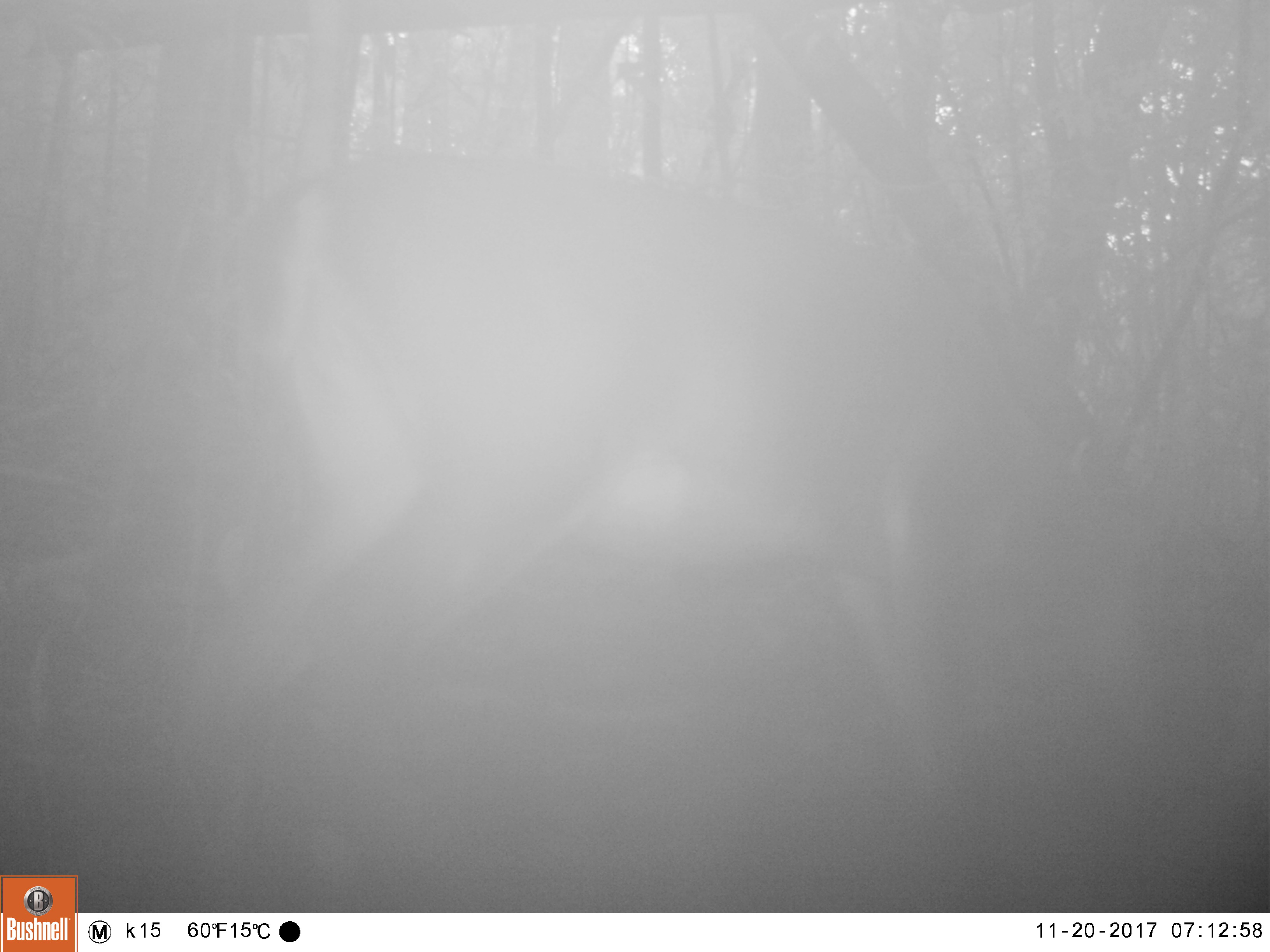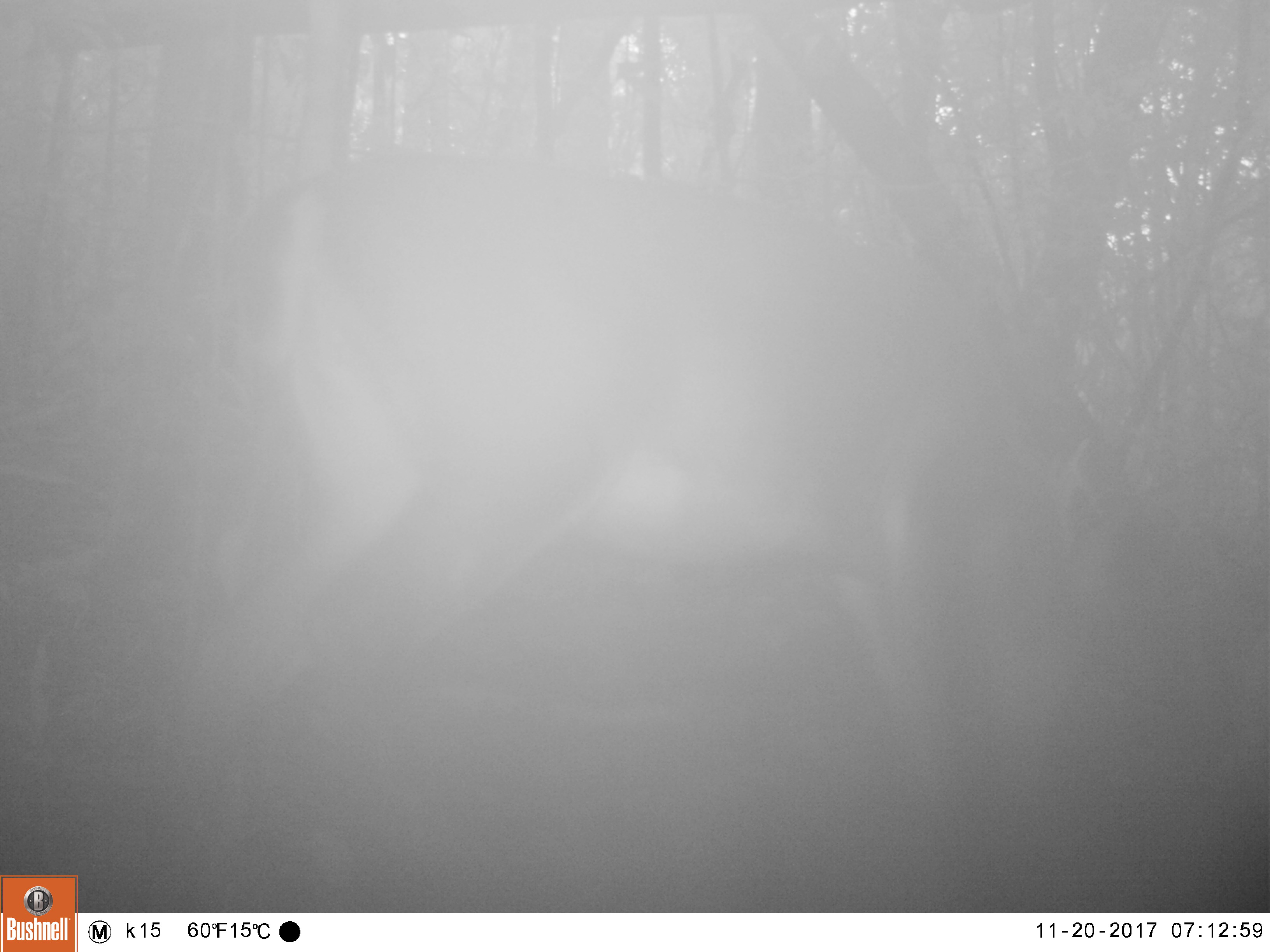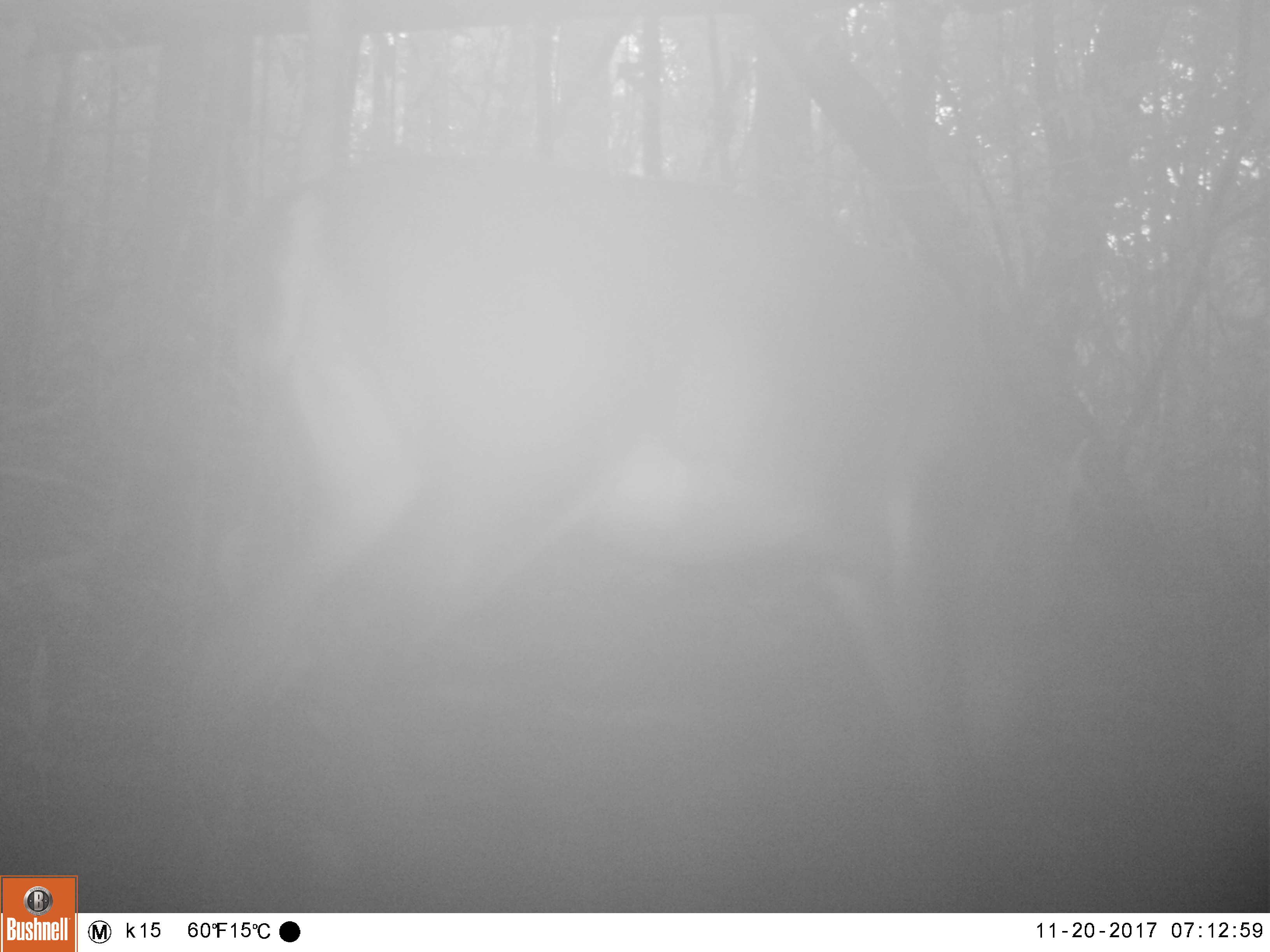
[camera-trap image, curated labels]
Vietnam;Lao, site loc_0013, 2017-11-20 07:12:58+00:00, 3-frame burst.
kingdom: Animalia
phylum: Chordata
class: Mammalia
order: Artiodactyla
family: Cervidae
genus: Muntiacus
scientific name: Muntiacus vuquangensis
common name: large-antlered muntjac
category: large antlered muntjac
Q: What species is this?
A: Large antlered muntjac (large-antlered muntjac) (Muntiacus vuquangensis).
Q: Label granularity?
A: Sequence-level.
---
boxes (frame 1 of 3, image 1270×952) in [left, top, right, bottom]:
large antlered muntjac: [173, 154, 1164, 913]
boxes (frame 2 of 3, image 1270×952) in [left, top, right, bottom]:
large antlered muntjac: [181, 143, 1124, 913]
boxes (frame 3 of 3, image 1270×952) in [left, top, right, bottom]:
large antlered muntjac: [167, 152, 1091, 913]